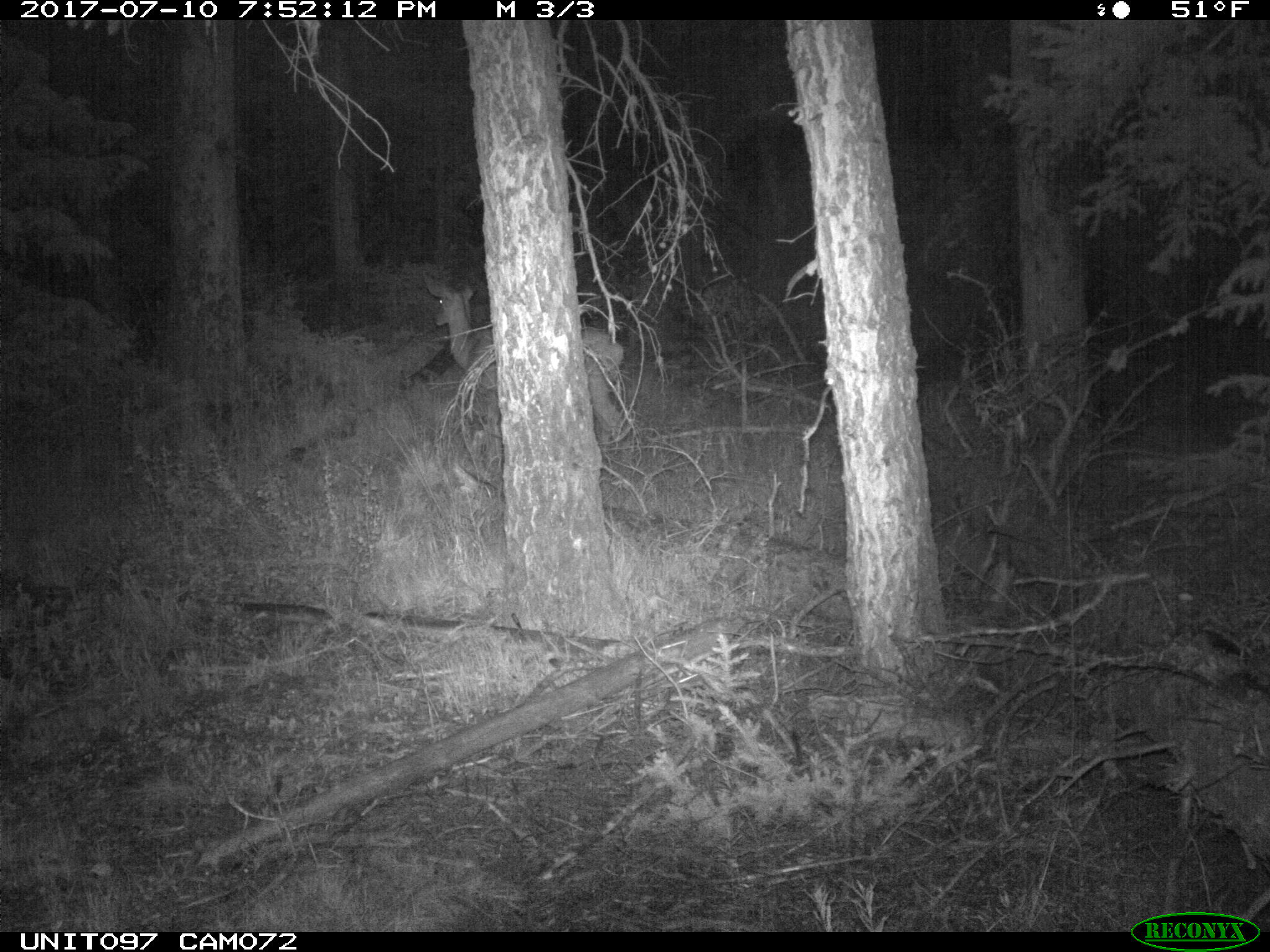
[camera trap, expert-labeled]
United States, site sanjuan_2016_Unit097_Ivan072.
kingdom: Animalia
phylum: Chordata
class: Mammalia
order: Artiodactyla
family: Cervidae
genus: Odocoileus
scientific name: Odocoileus hemionus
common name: mule deer